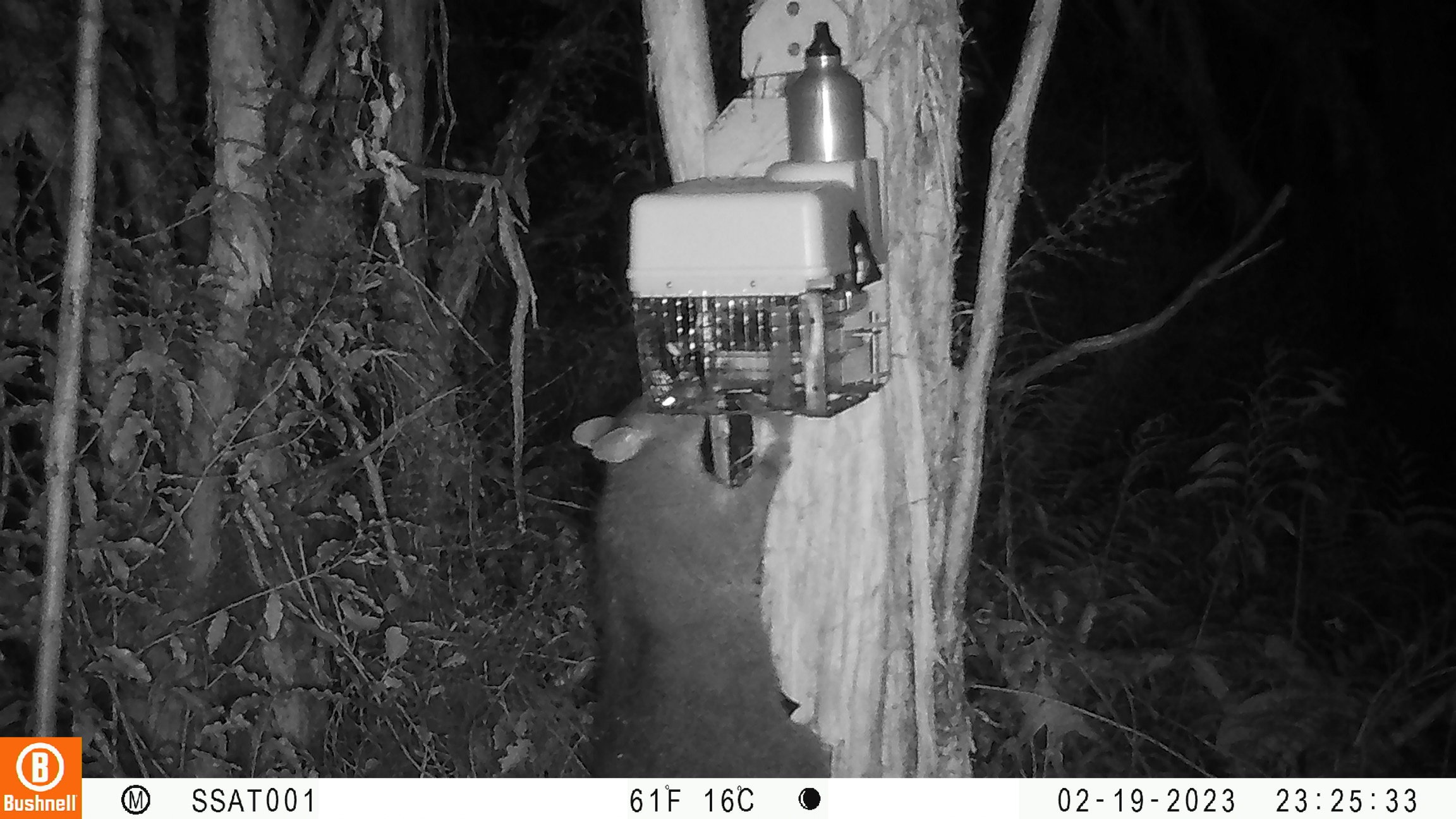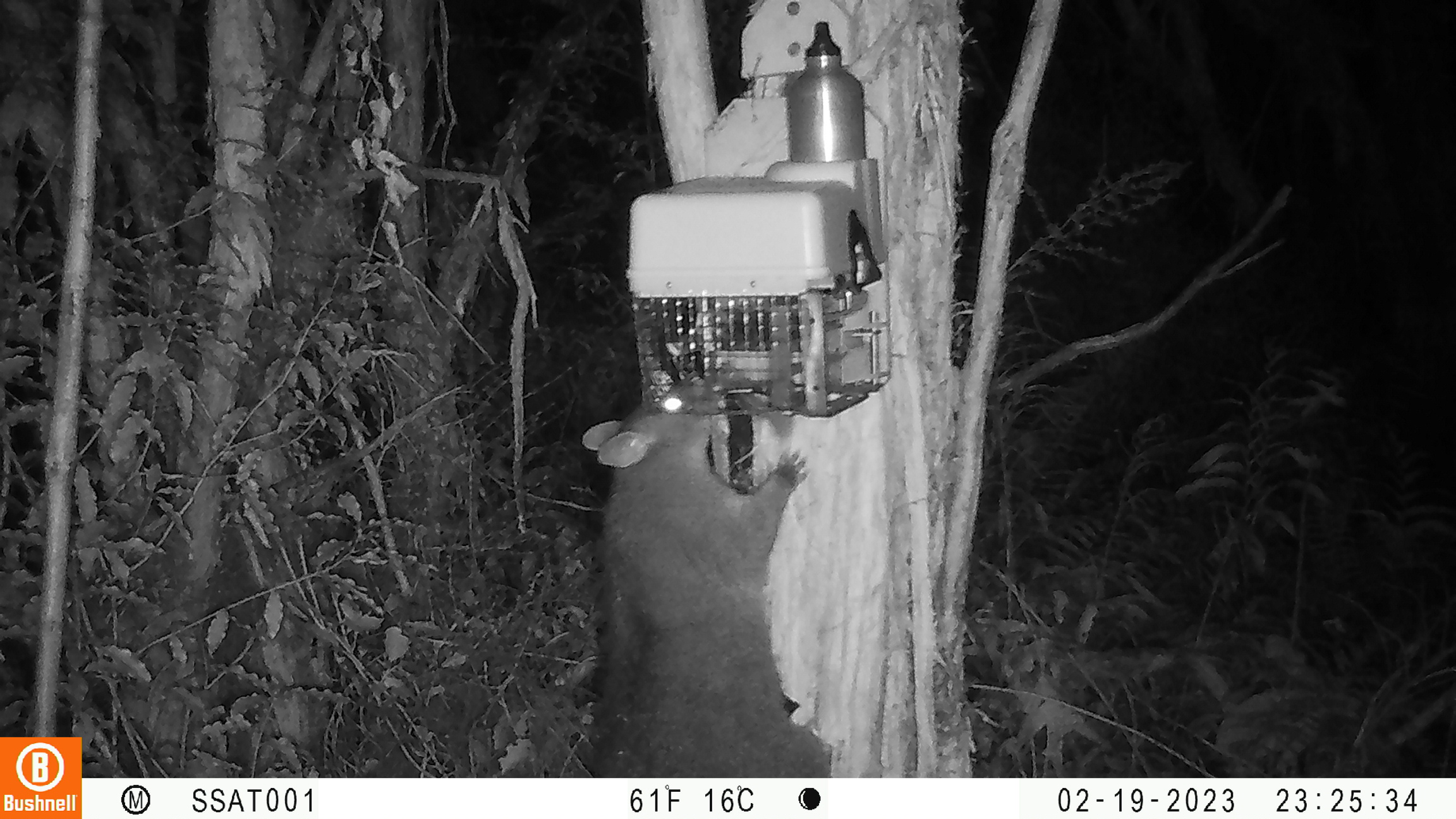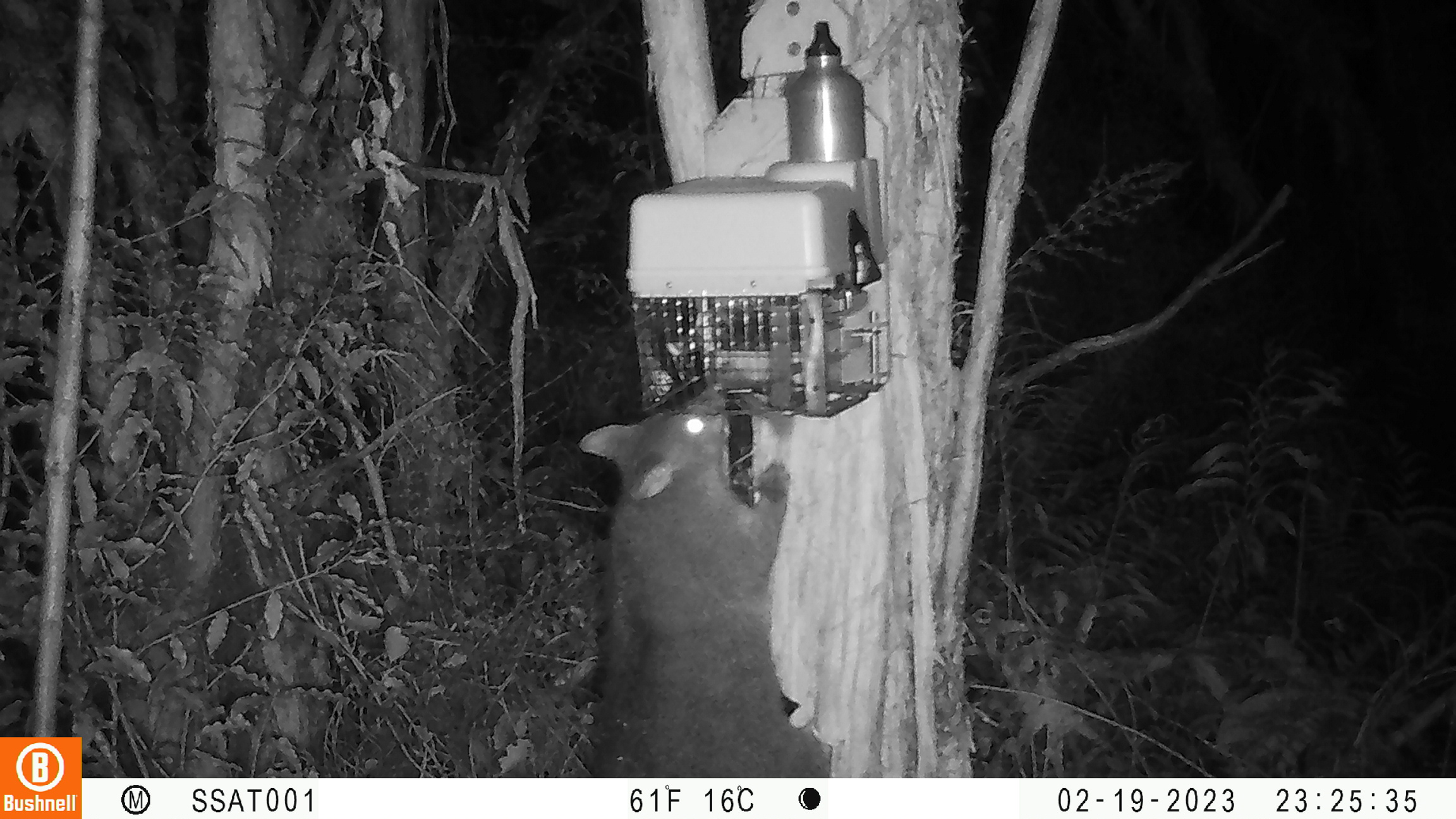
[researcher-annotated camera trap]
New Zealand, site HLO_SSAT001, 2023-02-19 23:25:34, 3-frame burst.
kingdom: Animalia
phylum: Chordata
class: Mammalia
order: Diprotodontia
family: Phalangeridae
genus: Trichosurus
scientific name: Trichosurus vulpecula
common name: common brushtail possum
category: possum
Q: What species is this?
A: Possum (common brushtail possum) (Trichosurus vulpecula).